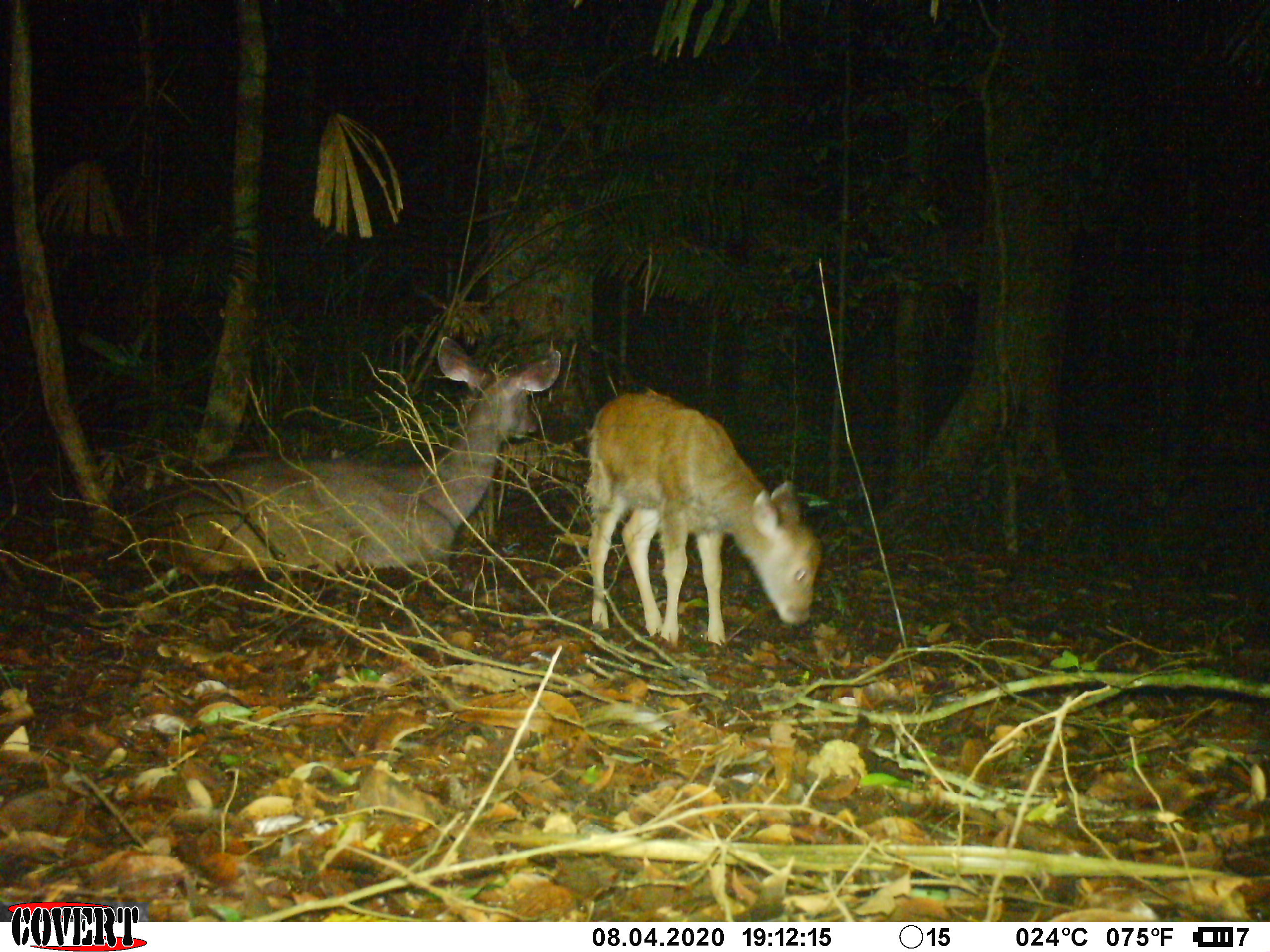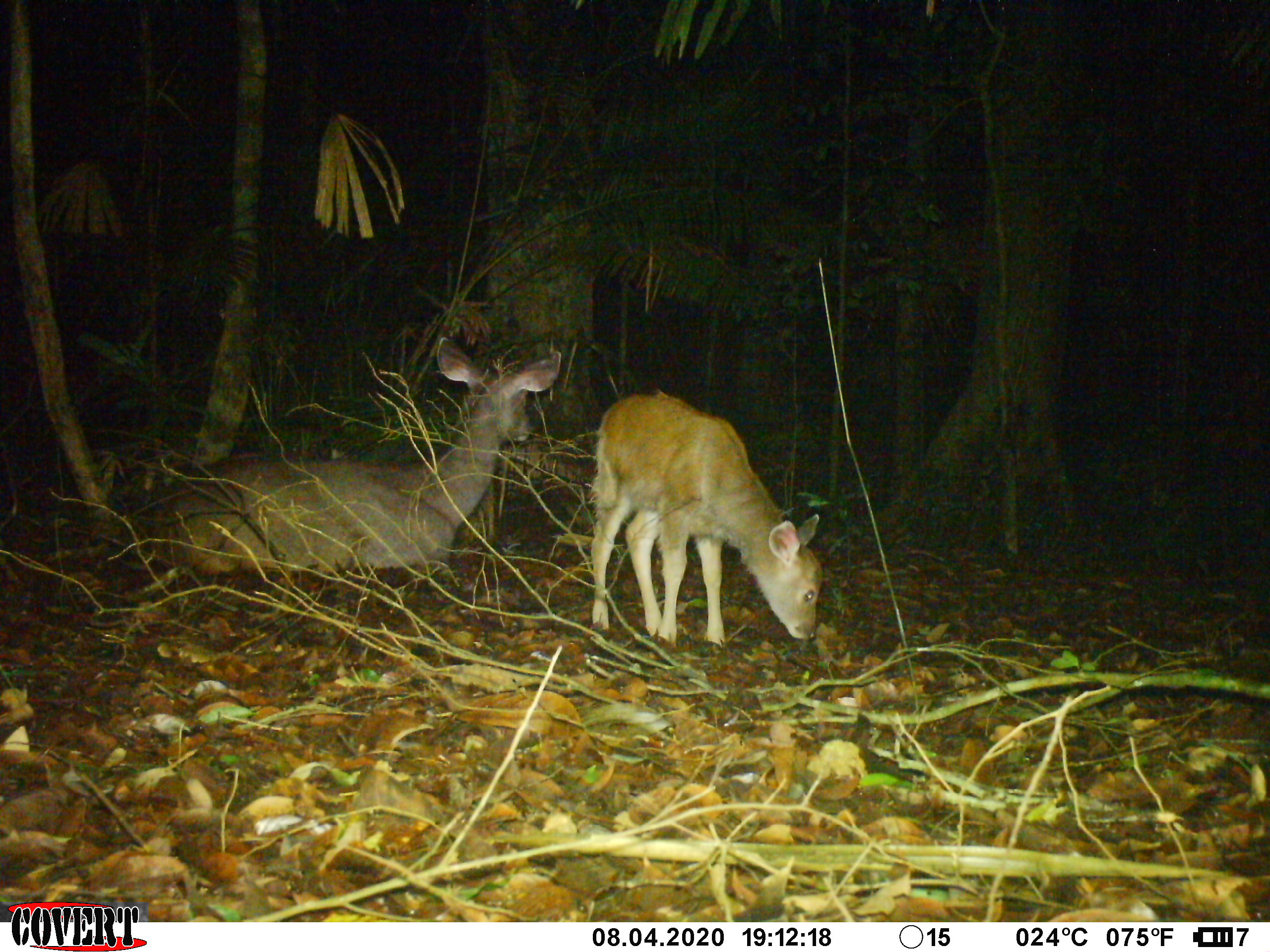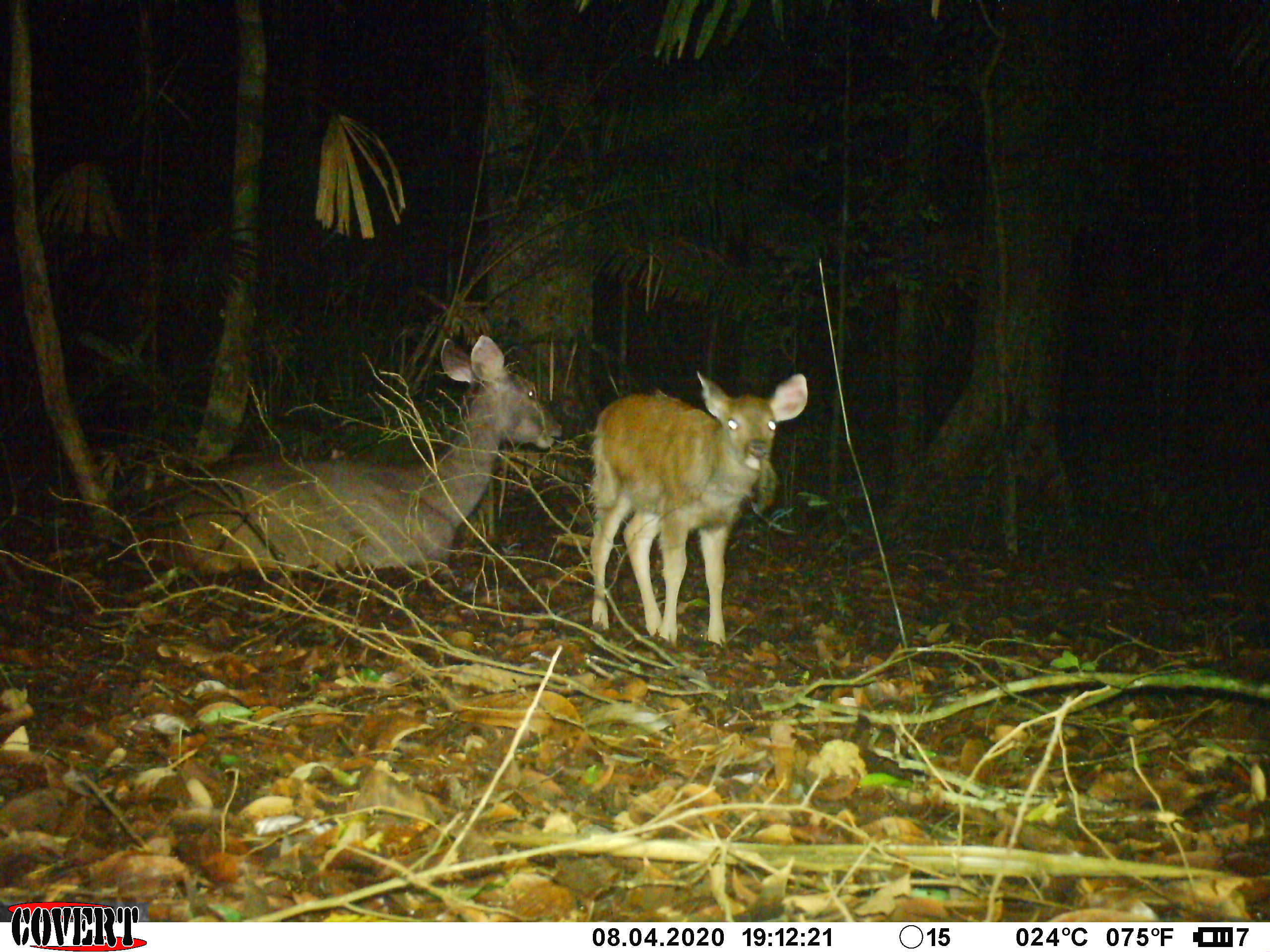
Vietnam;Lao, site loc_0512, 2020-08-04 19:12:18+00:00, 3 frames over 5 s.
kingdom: Animalia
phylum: Chordata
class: Mammalia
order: Artiodactyla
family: Cervidae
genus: Rusa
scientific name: Rusa unicolor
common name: sambar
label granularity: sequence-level